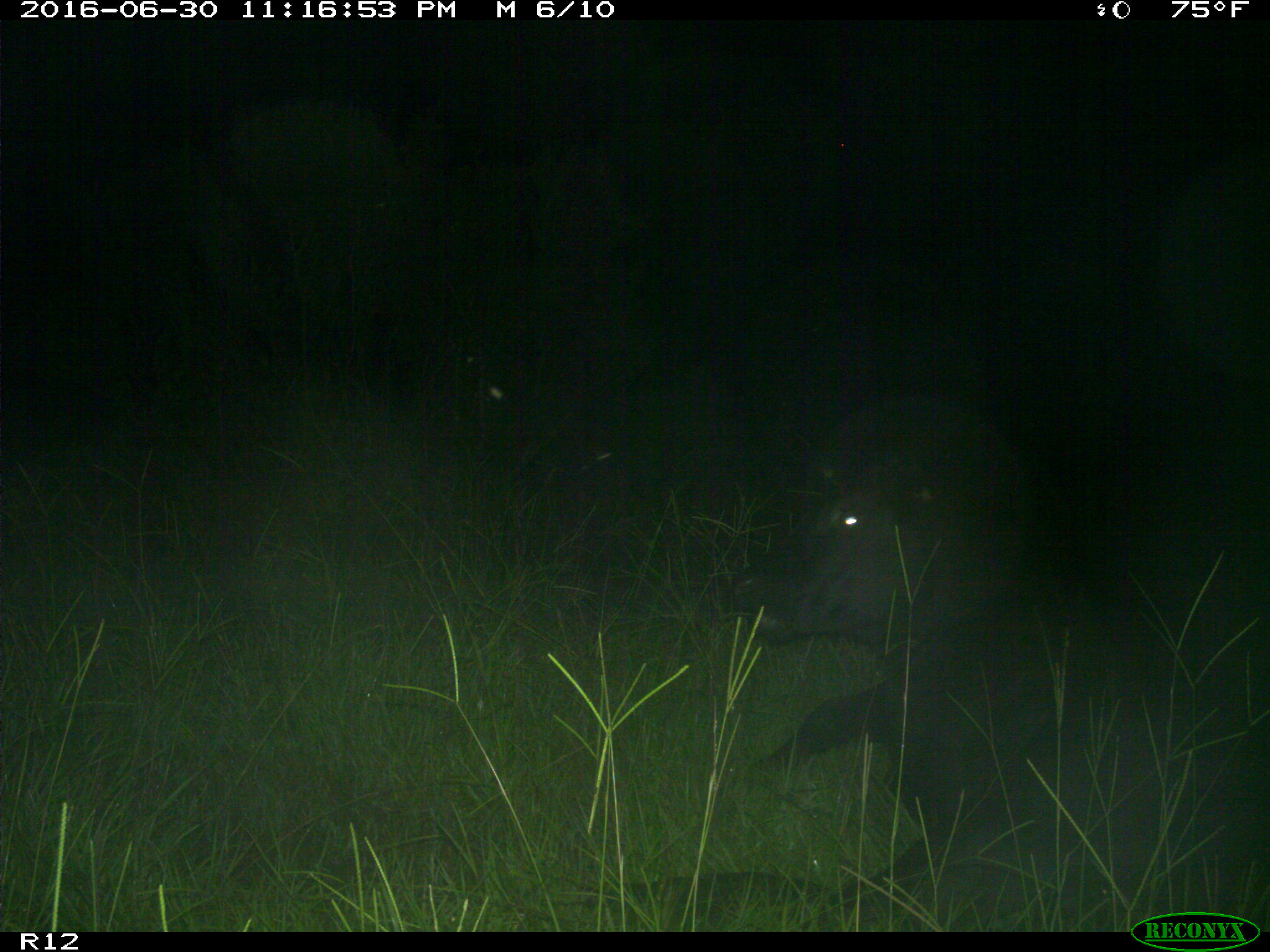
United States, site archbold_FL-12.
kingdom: Animalia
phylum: Chordata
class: Mammalia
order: Artiodactyla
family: Bovidae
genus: Bos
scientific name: Bos taurus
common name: domestic cow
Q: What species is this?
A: Bos taurus (domestic cow).